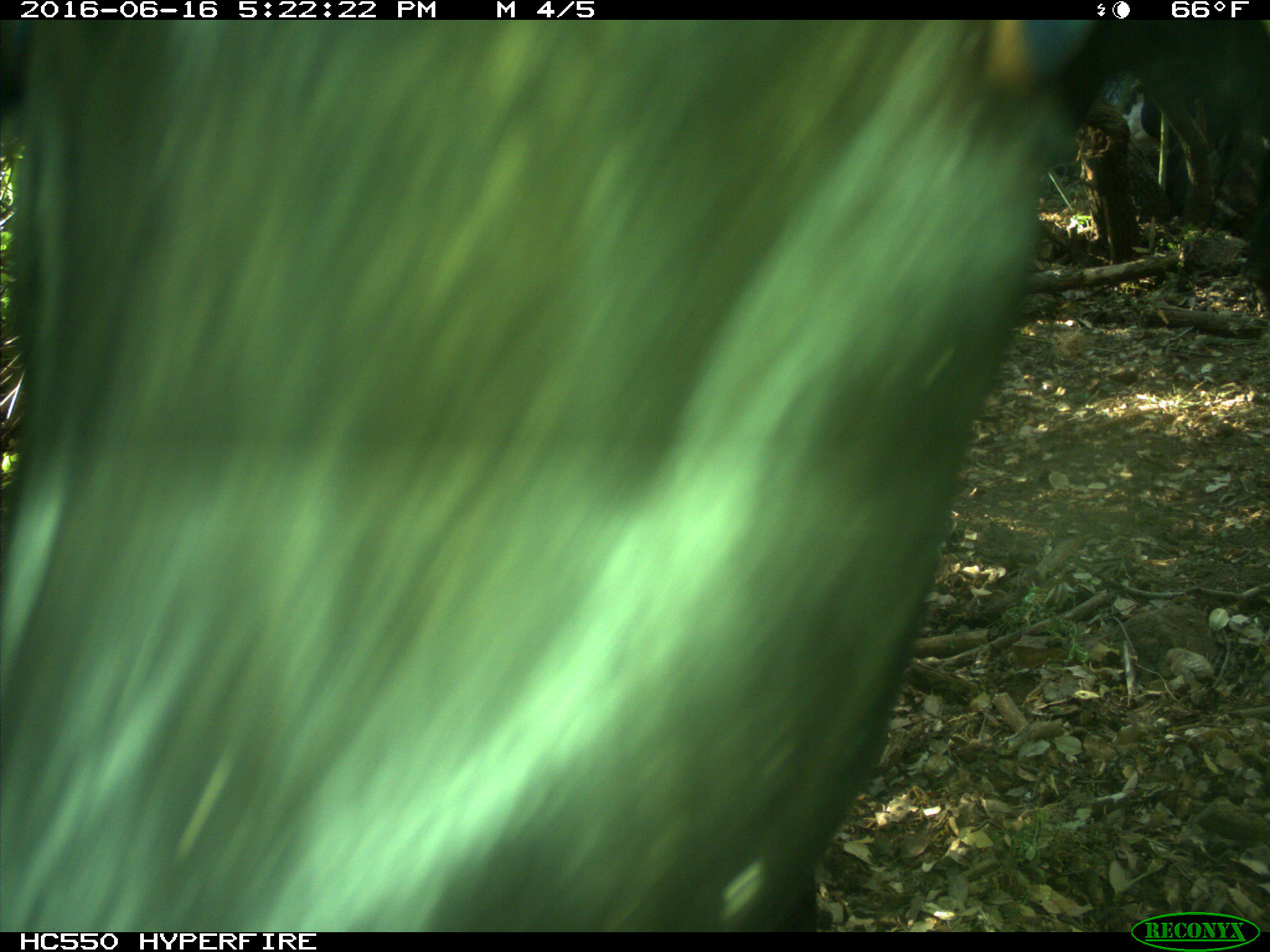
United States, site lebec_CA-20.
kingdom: Animalia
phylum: Chordata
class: Mammalia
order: Artiodactyla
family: Bovidae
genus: Bos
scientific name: Bos taurus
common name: domestic cow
Bos taurus (domestic cow).